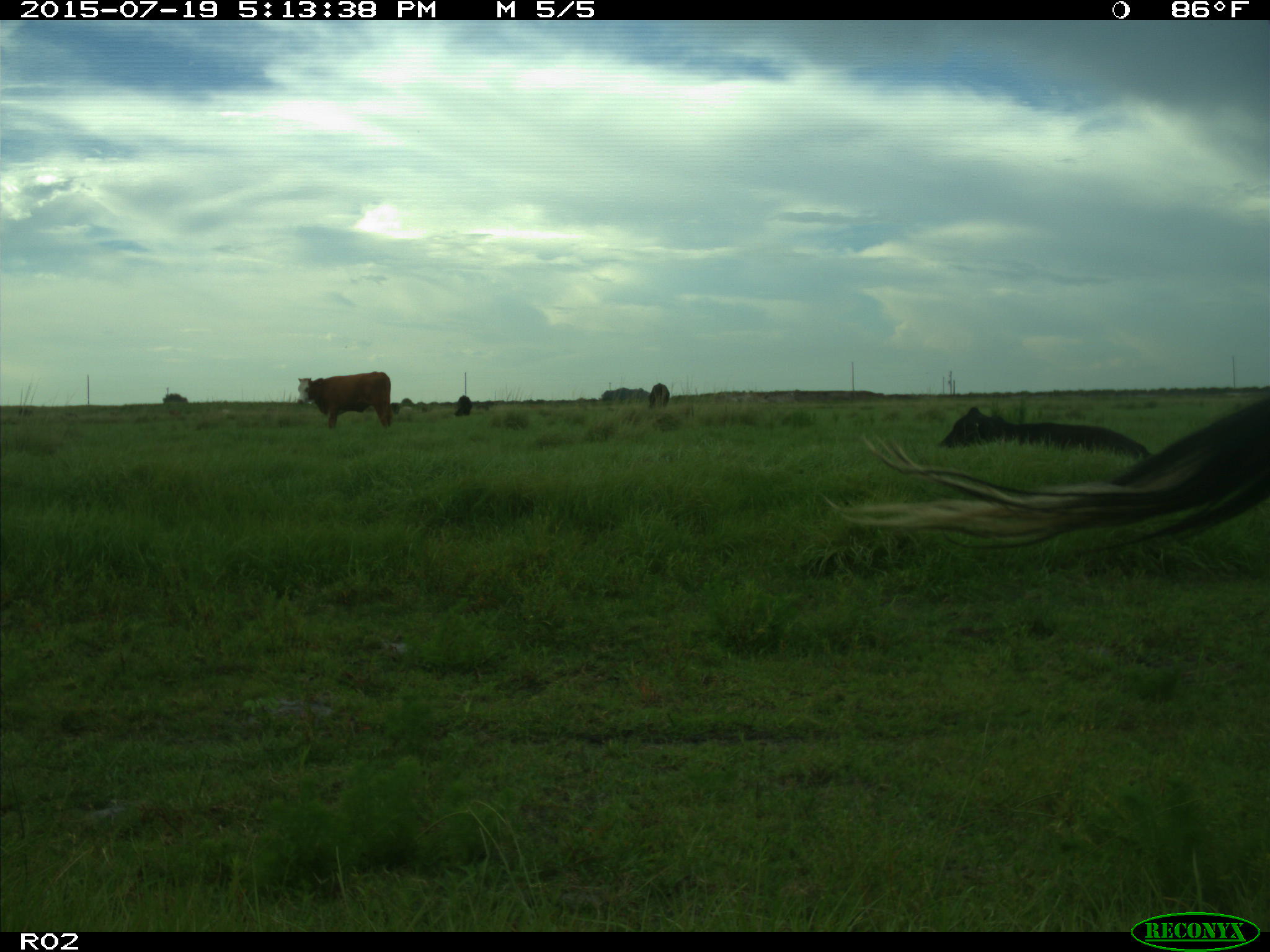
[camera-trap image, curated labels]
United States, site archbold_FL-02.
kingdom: Animalia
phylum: Chordata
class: Mammalia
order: Artiodactyla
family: Bovidae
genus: Bos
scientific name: Bos taurus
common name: domestic cow